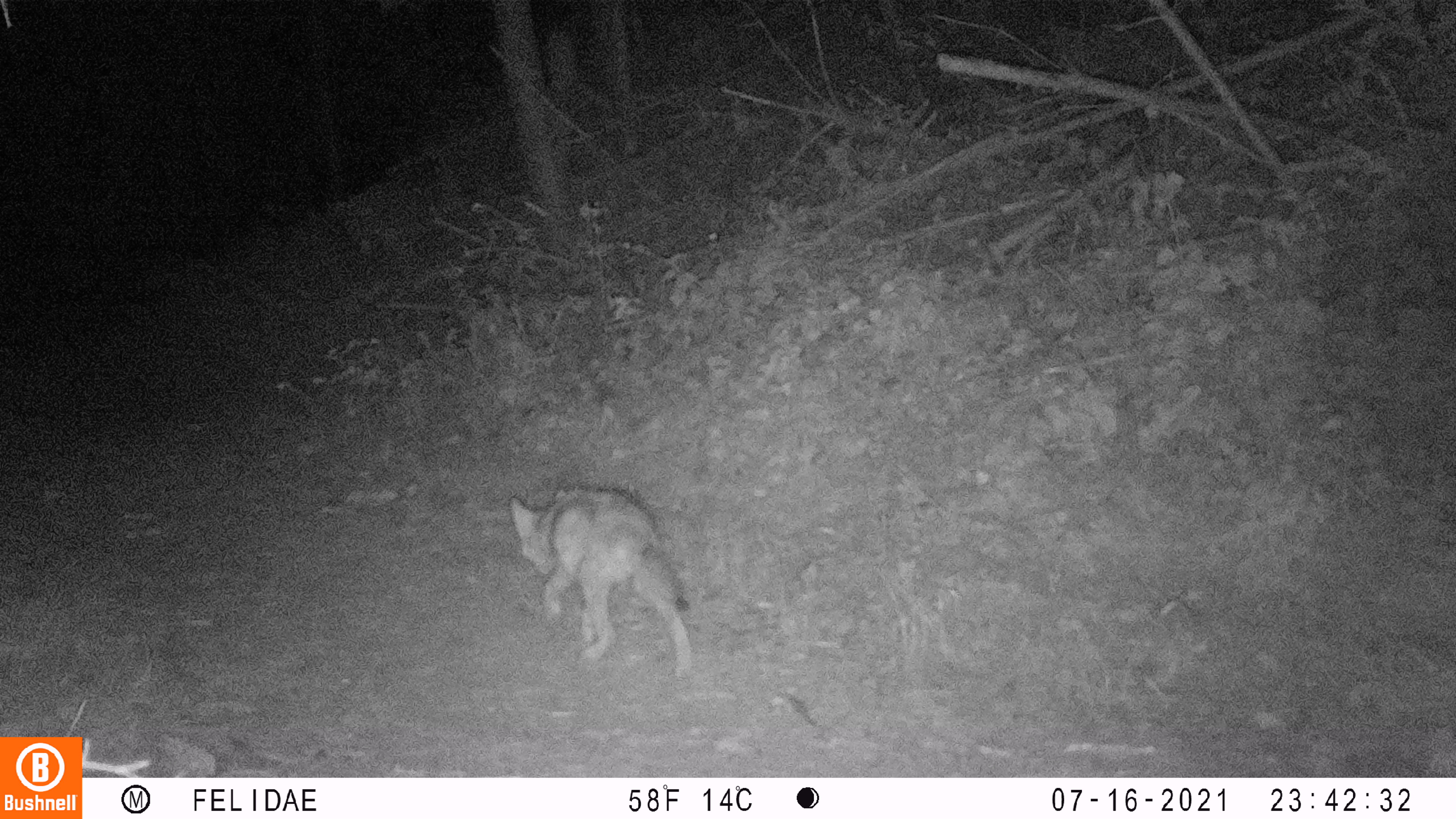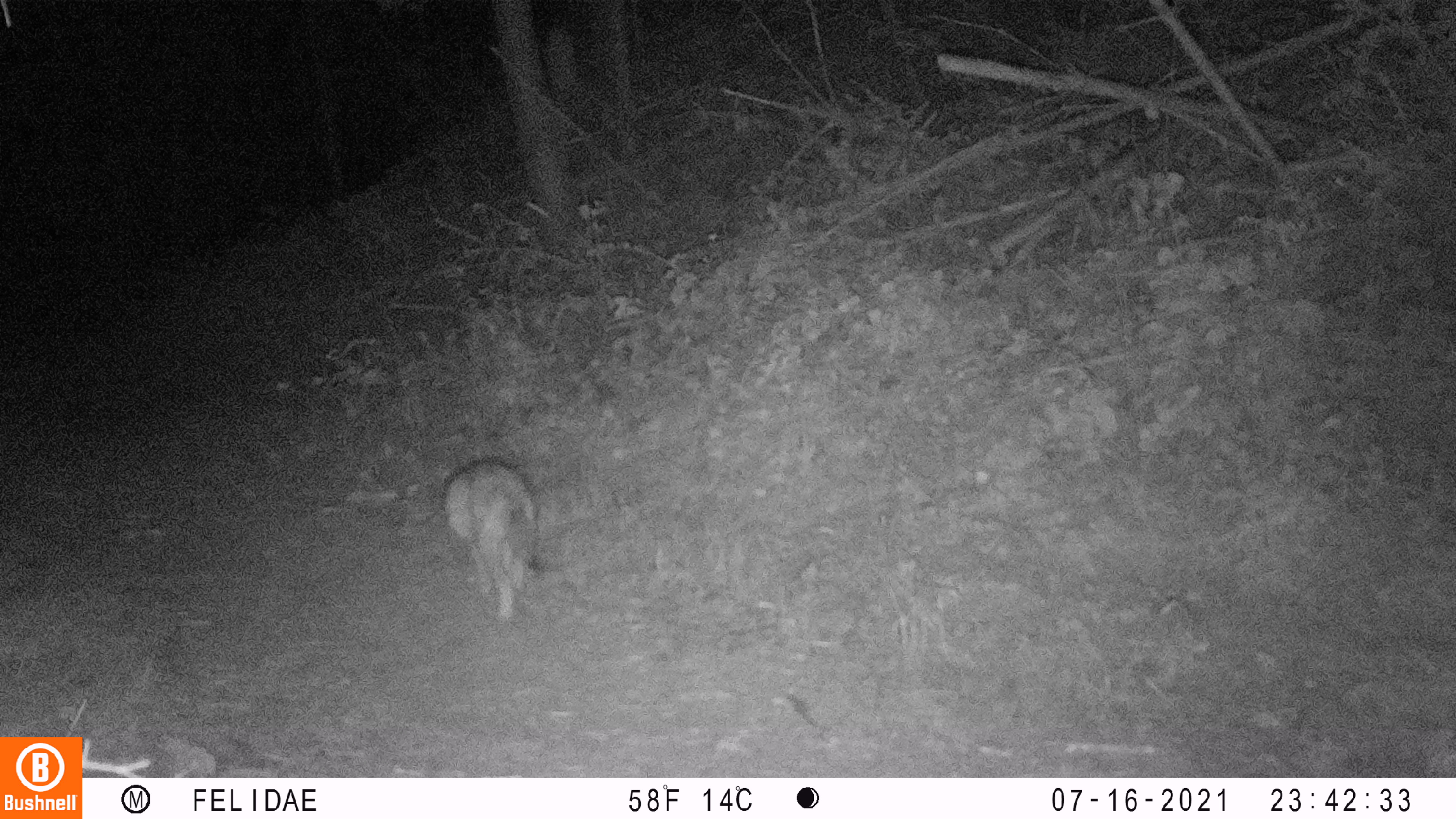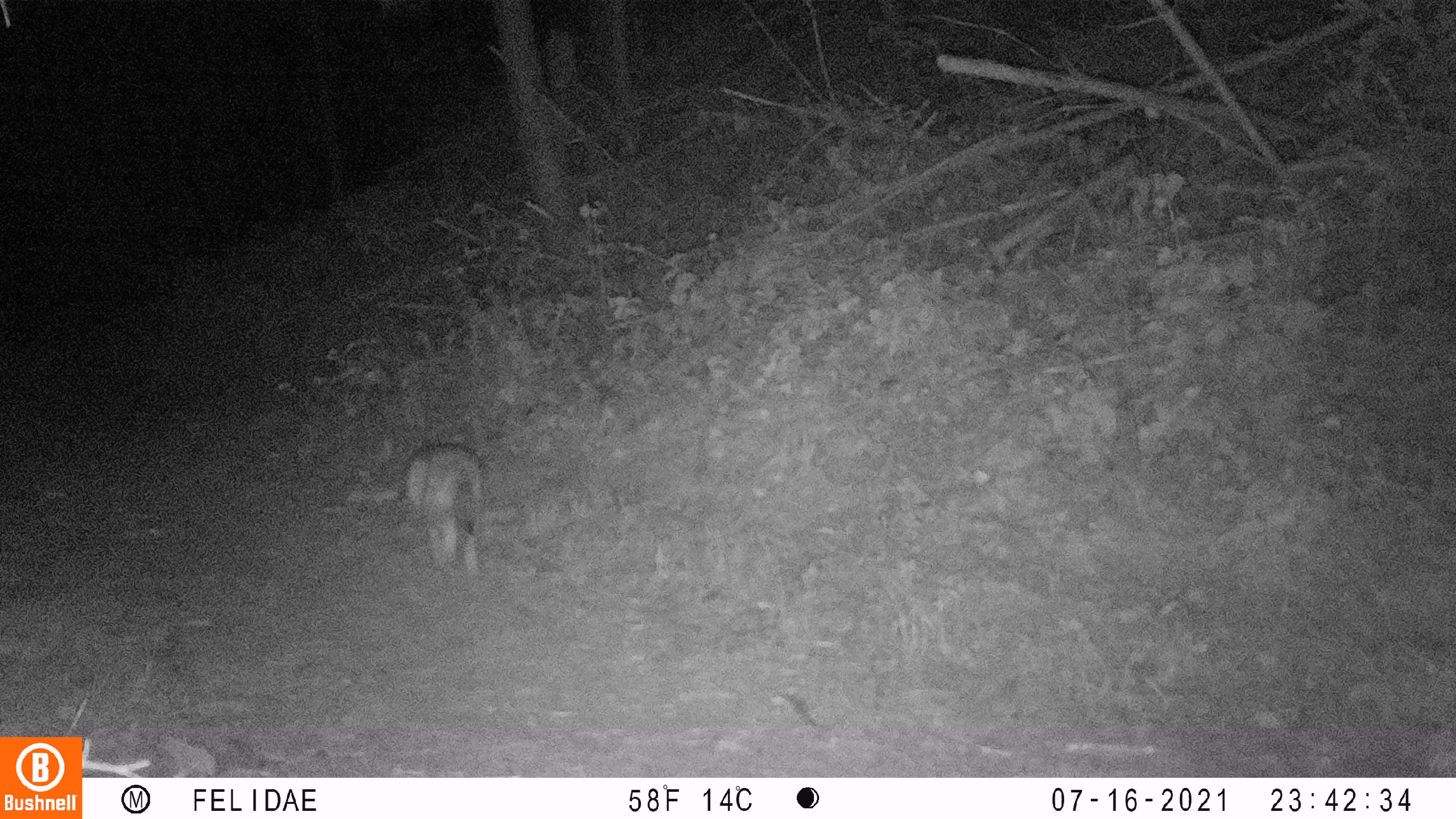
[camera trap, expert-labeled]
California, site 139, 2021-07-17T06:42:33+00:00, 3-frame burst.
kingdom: Animalia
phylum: Chordata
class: Mammalia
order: Carnivora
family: Canidae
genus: Canis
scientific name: Canis latrans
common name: coyote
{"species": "coyote (Canis latrans)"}